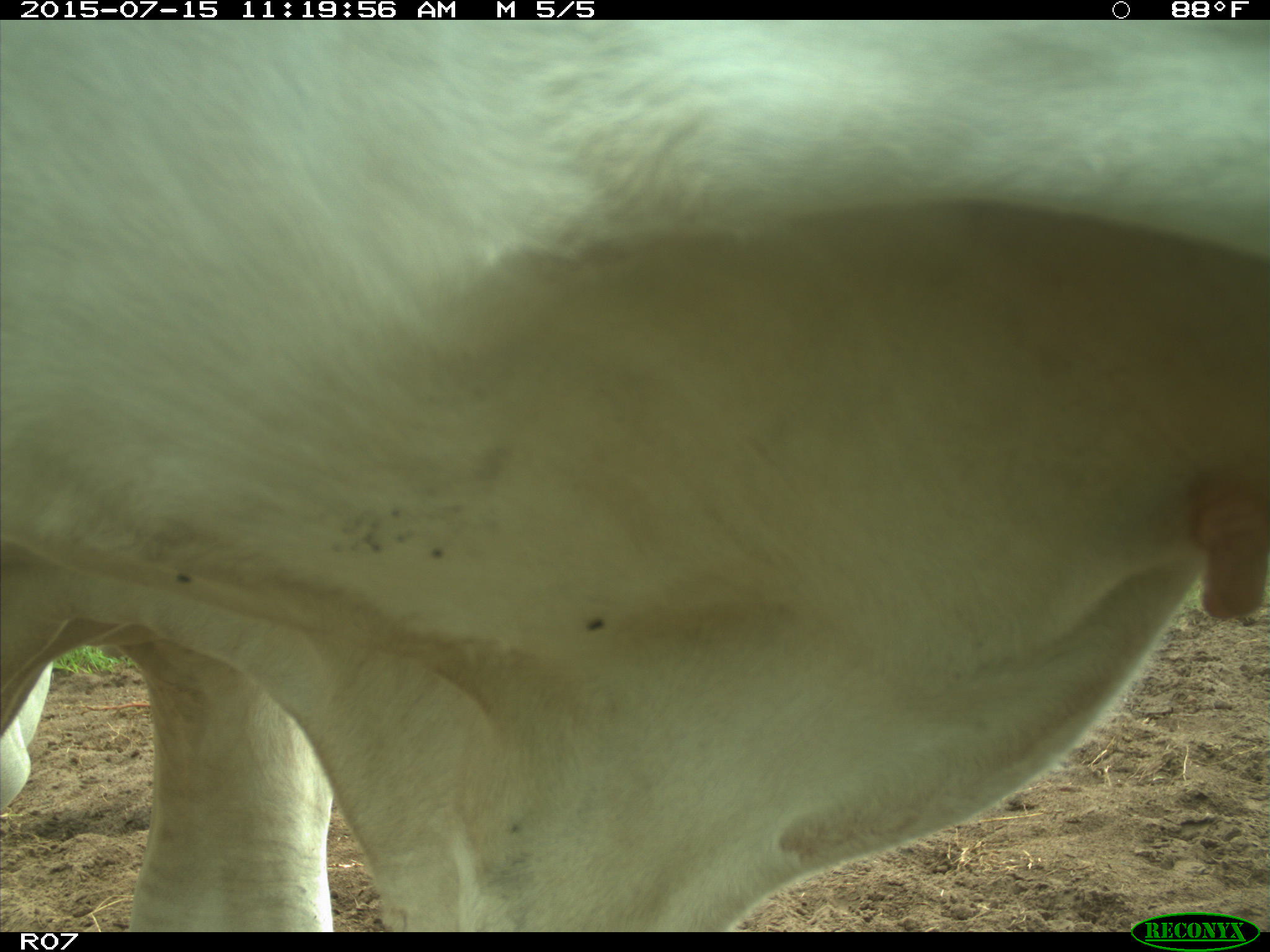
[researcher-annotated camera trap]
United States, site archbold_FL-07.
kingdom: Animalia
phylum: Chordata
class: Mammalia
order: Artiodactyla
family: Bovidae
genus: Bos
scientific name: Bos taurus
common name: domestic cow